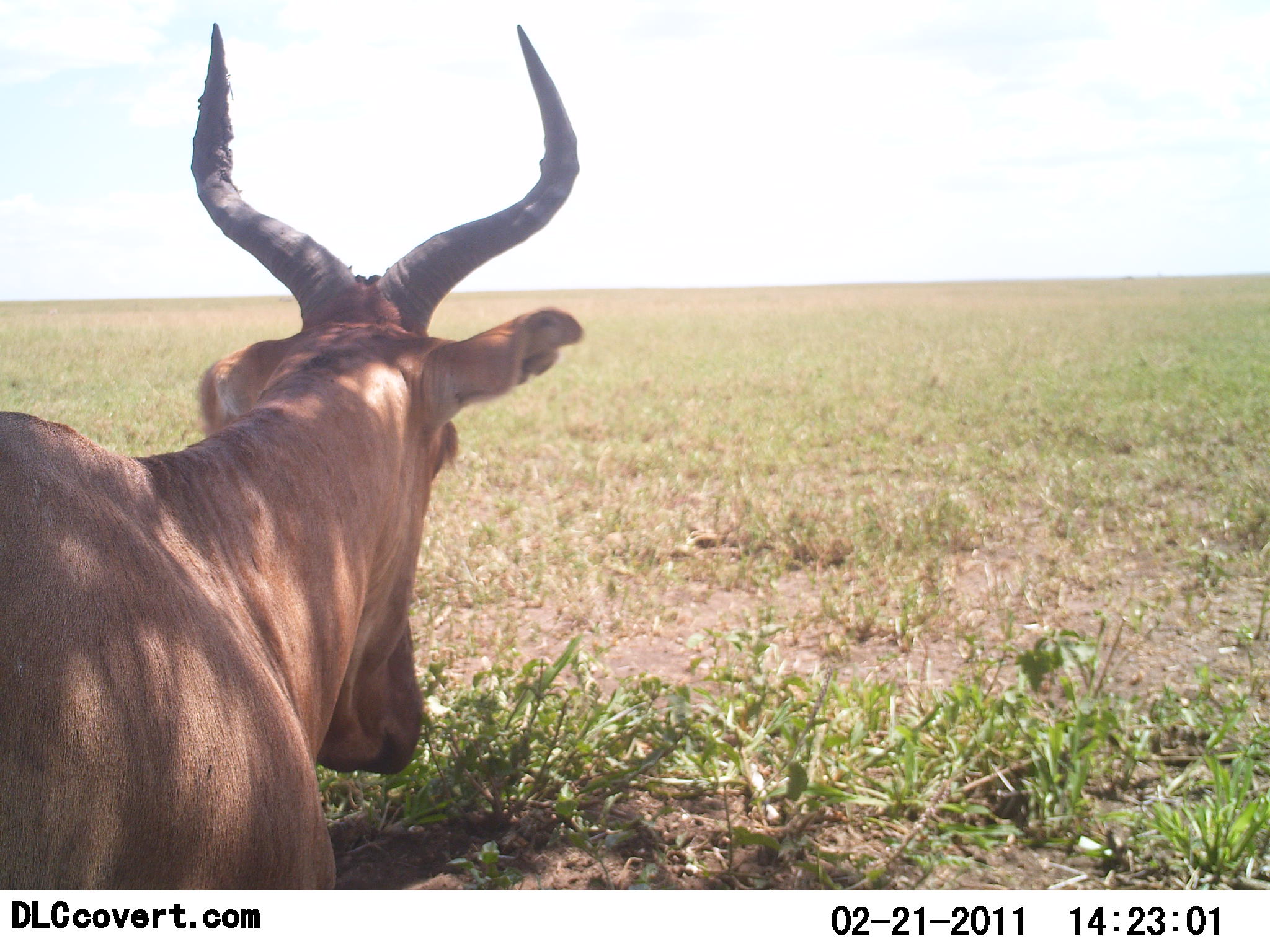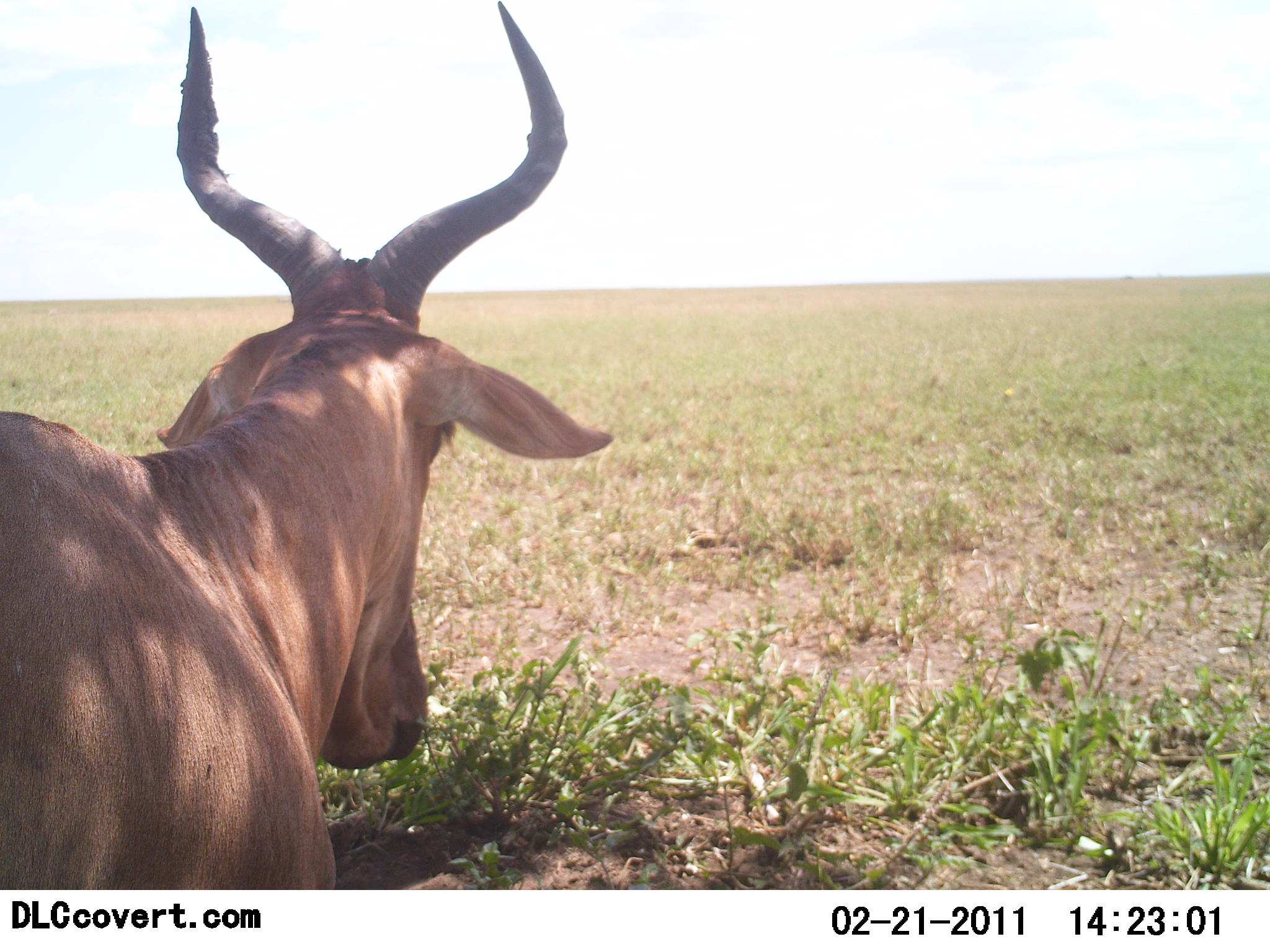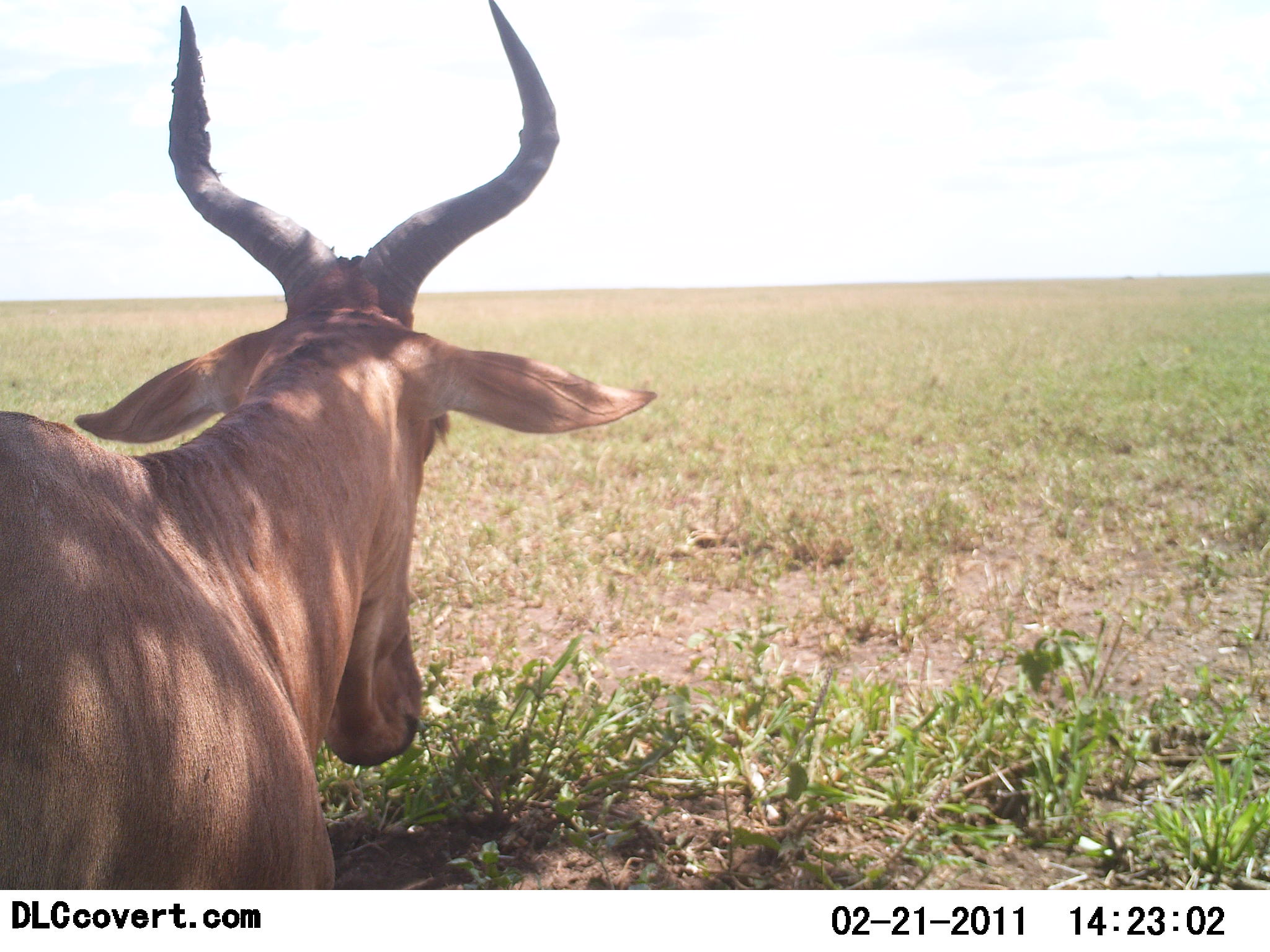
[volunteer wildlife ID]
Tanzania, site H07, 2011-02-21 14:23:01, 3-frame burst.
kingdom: Animalia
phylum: Chordata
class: Mammalia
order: Artiodactyla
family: Bovidae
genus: Alcelaphus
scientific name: Alcelaphus buselaphus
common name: hartebeest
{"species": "hartebeest (Alcelaphus buselaphus)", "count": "1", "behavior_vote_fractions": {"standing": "70%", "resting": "30%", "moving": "0%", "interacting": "0%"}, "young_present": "0%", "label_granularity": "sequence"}